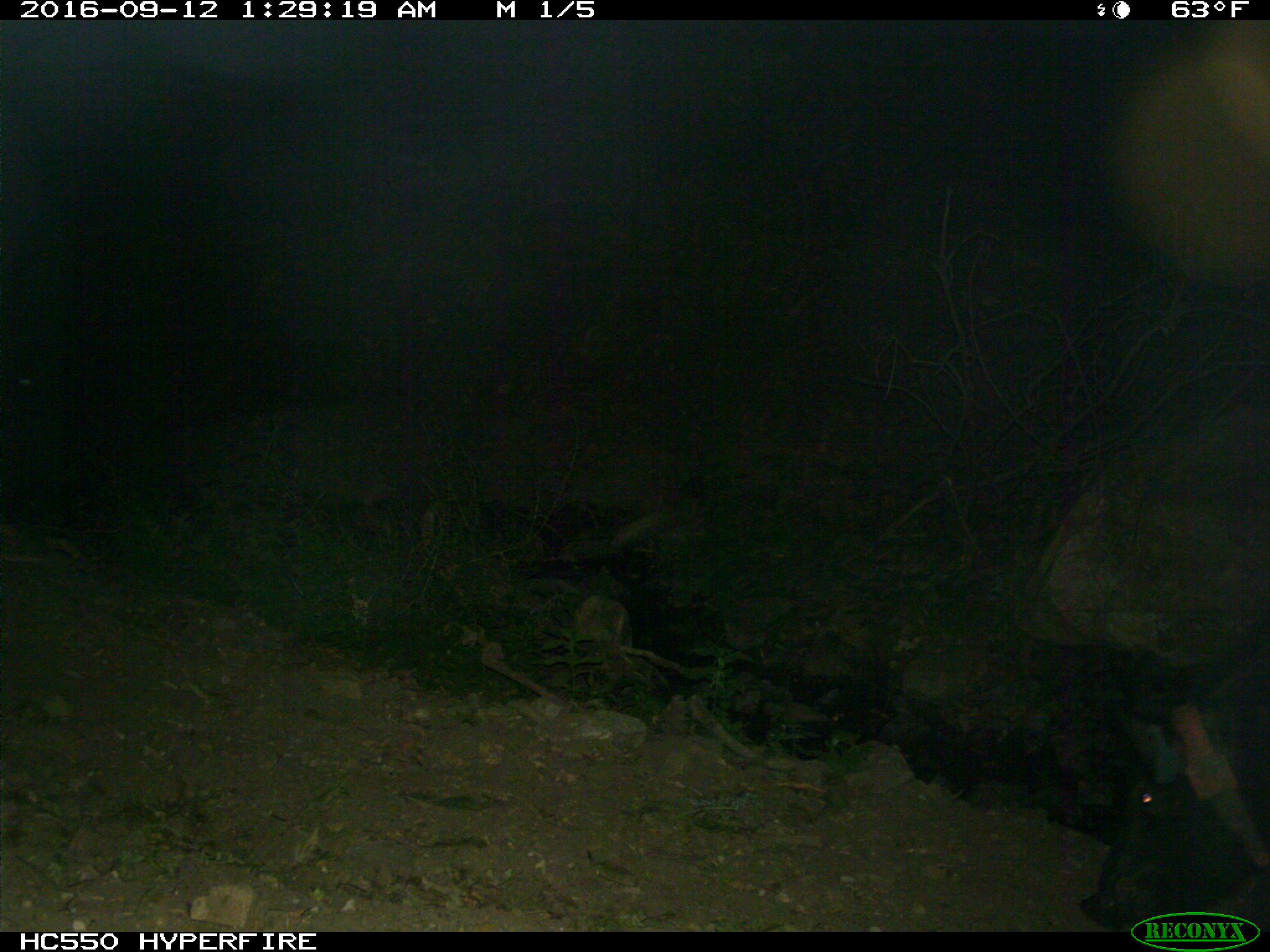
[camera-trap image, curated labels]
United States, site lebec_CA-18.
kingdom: Animalia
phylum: Chordata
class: Mammalia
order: Artiodactyla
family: Suidae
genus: Sus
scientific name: Sus scrofa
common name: wild boar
Sus scrofa (wild boar).